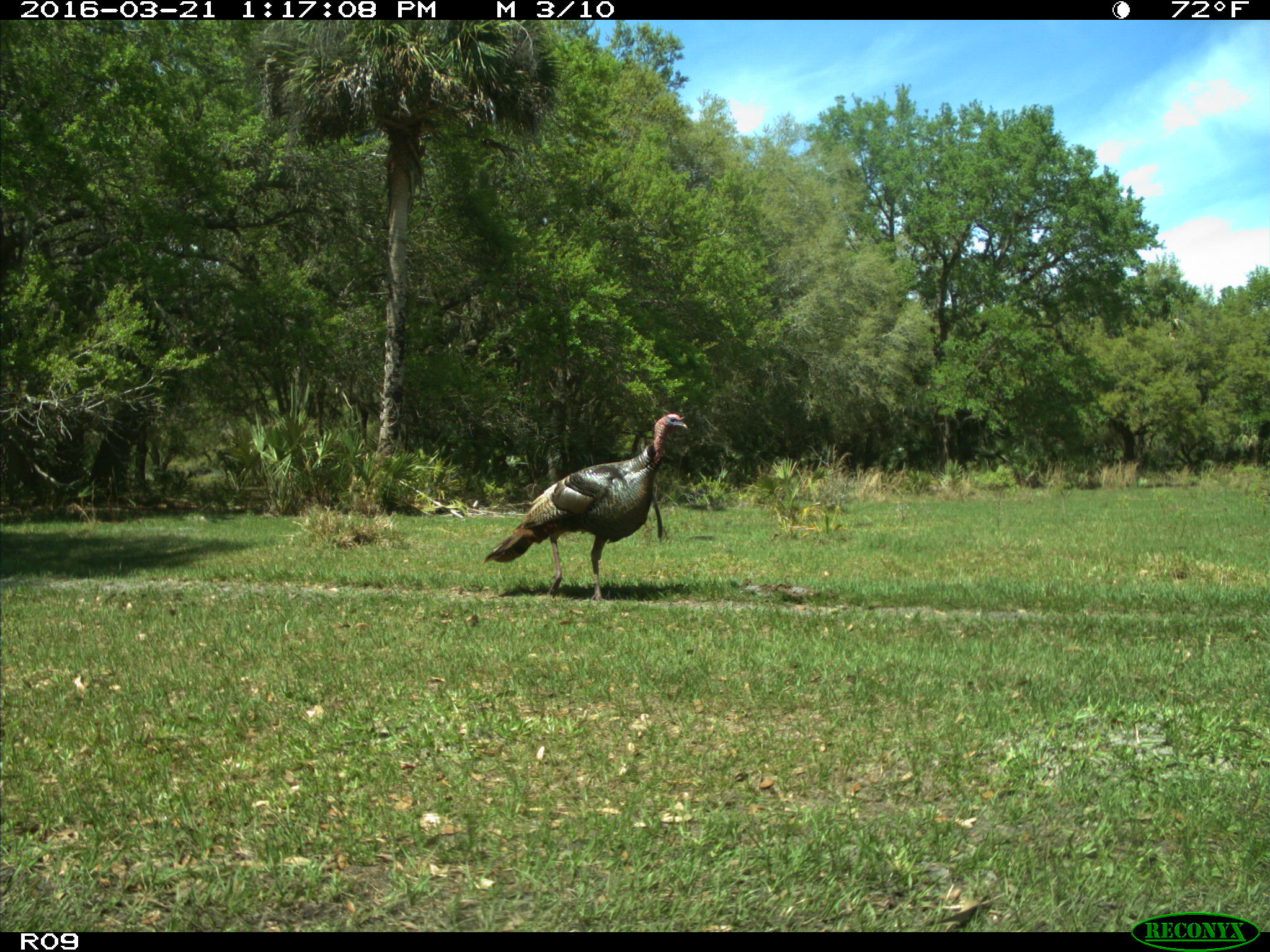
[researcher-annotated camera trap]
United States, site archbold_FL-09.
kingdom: Animalia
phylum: Chordata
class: Aves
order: Galliformes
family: Phasianidae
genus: Meleagris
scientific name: Meleagris gallopavo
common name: wild turkey